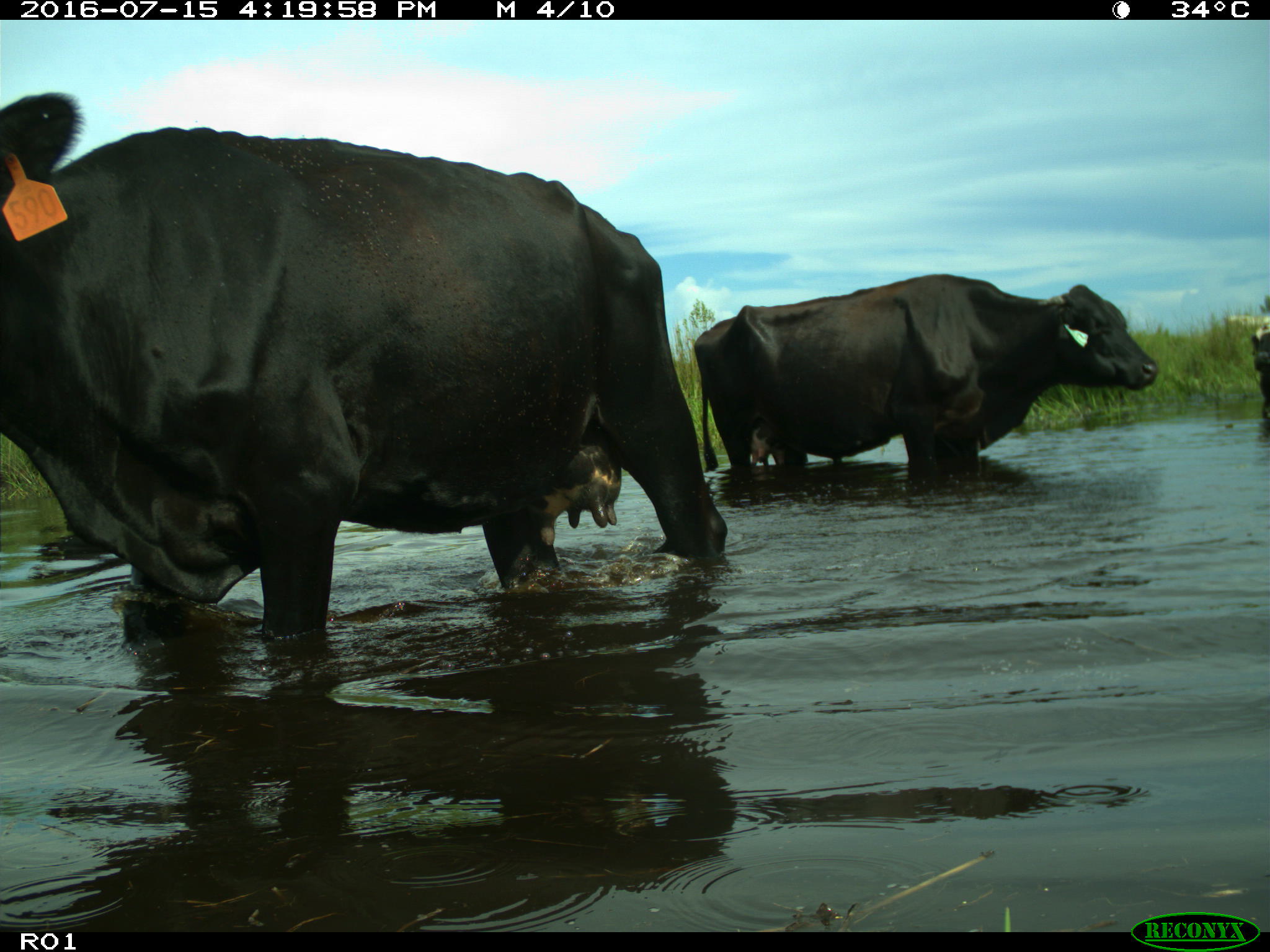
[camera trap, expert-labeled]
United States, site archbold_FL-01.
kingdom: Animalia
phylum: Chordata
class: Mammalia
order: Artiodactyla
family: Bovidae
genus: Bos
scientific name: Bos taurus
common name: domestic cow